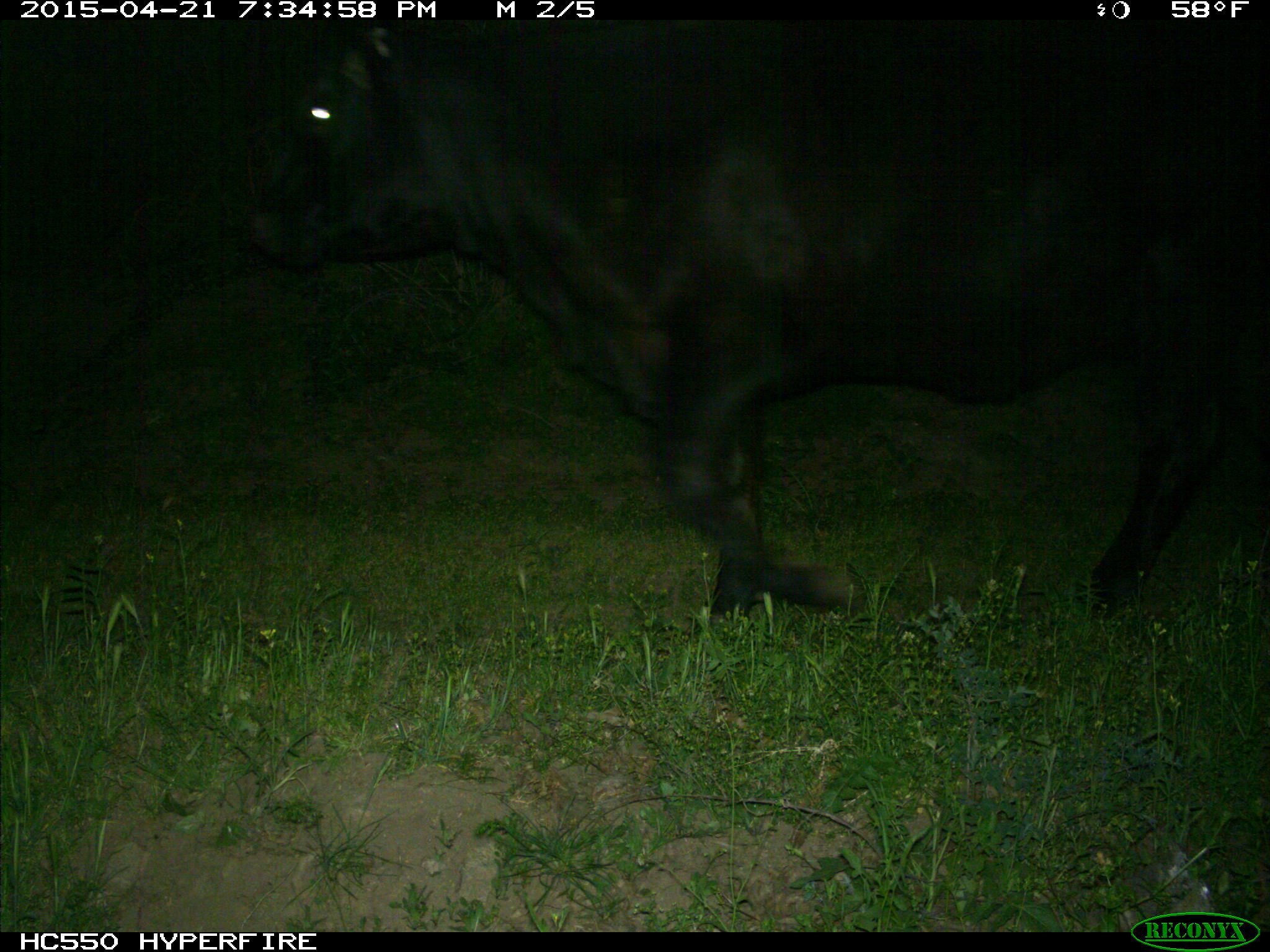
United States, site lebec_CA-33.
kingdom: Animalia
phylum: Chordata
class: Mammalia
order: Artiodactyla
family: Bovidae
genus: Bos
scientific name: Bos taurus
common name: domestic cow